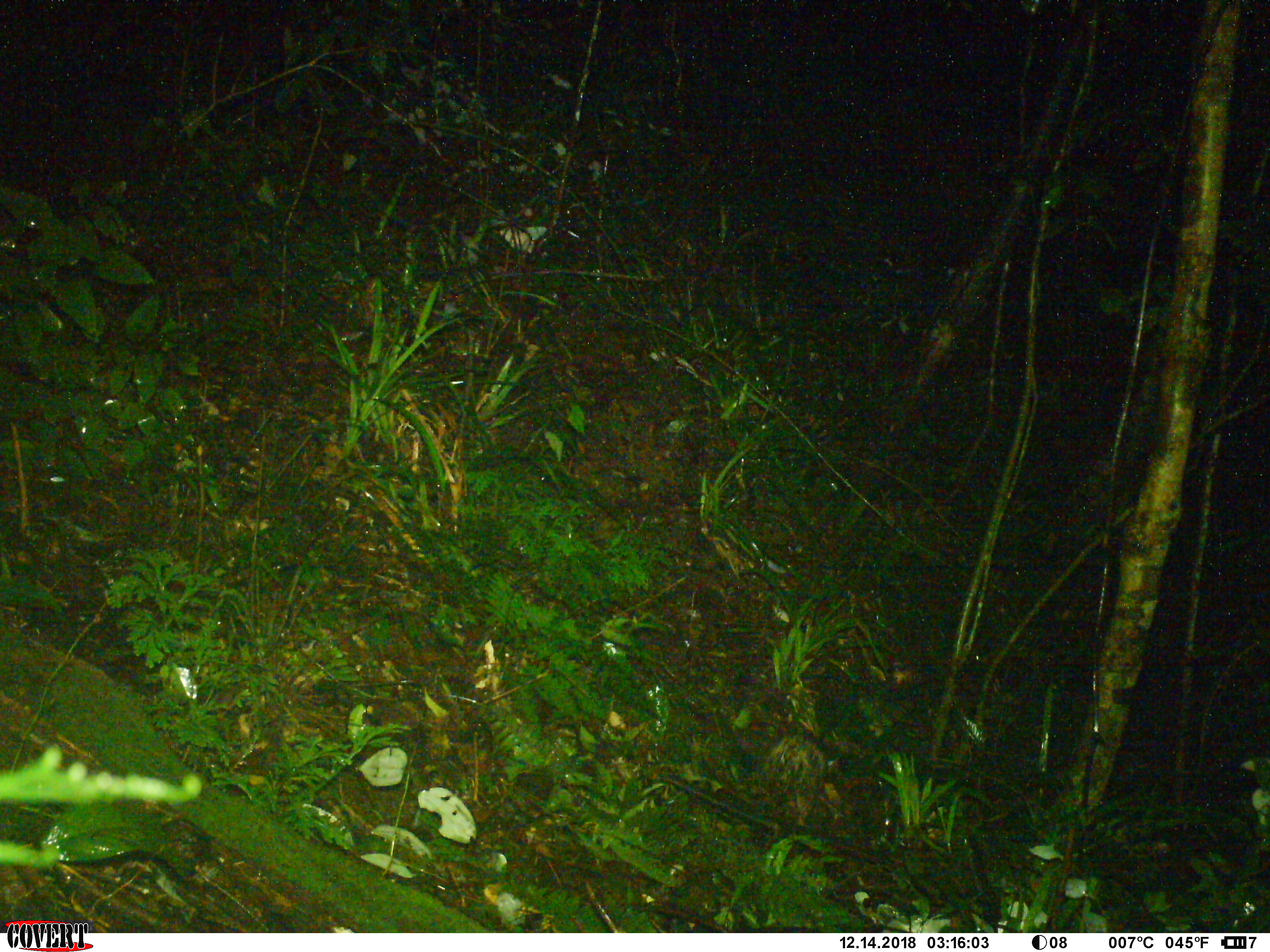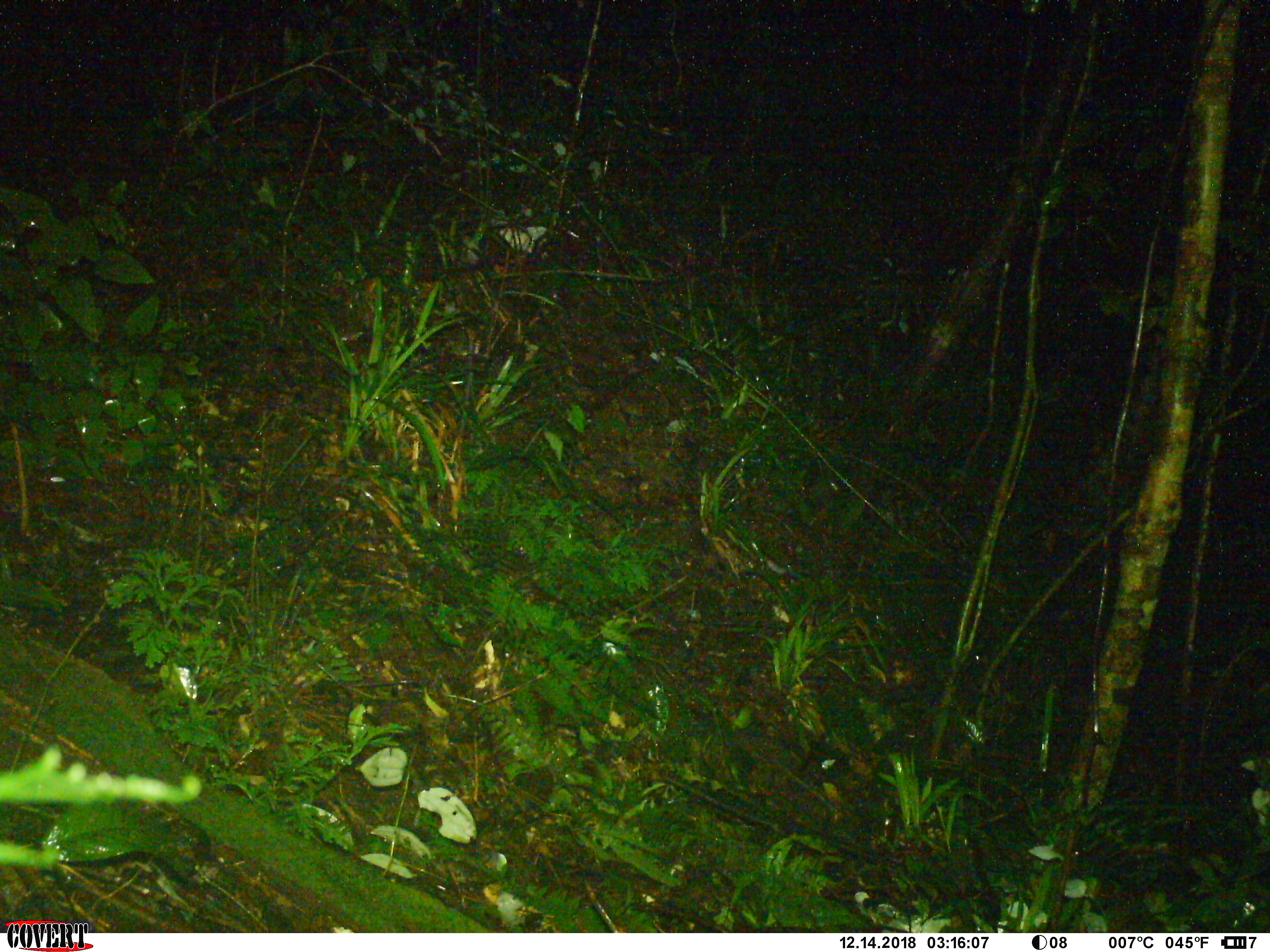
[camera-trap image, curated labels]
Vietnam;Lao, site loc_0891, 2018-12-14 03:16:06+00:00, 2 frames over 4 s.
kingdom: Animalia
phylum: Chordata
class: Mammalia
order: Rodentia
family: Hystricidae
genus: Atherurus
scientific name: Atherurus macrourus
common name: asiatic brush-tailed porcupine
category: asiatic brush tailed porcupine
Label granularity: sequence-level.